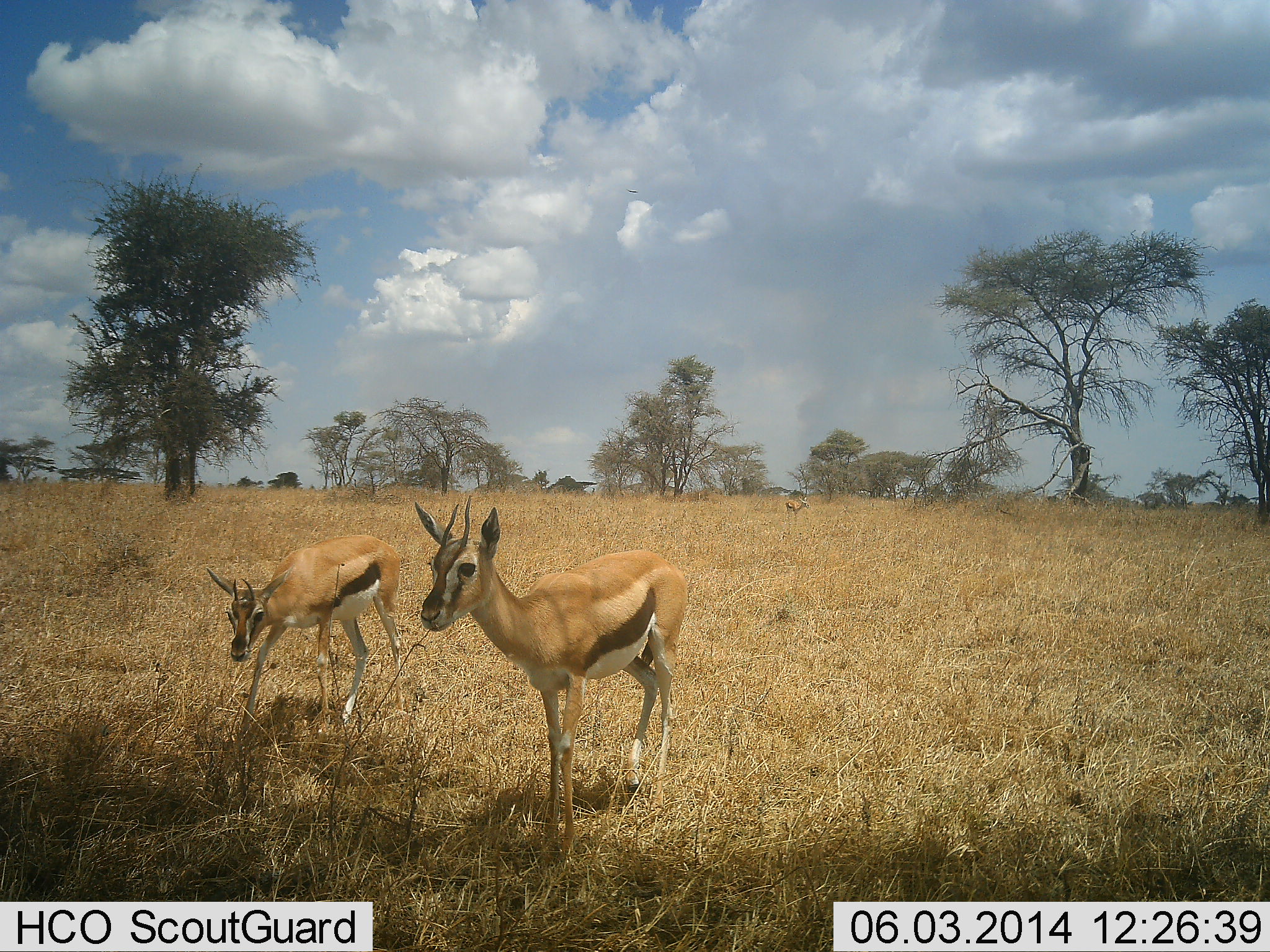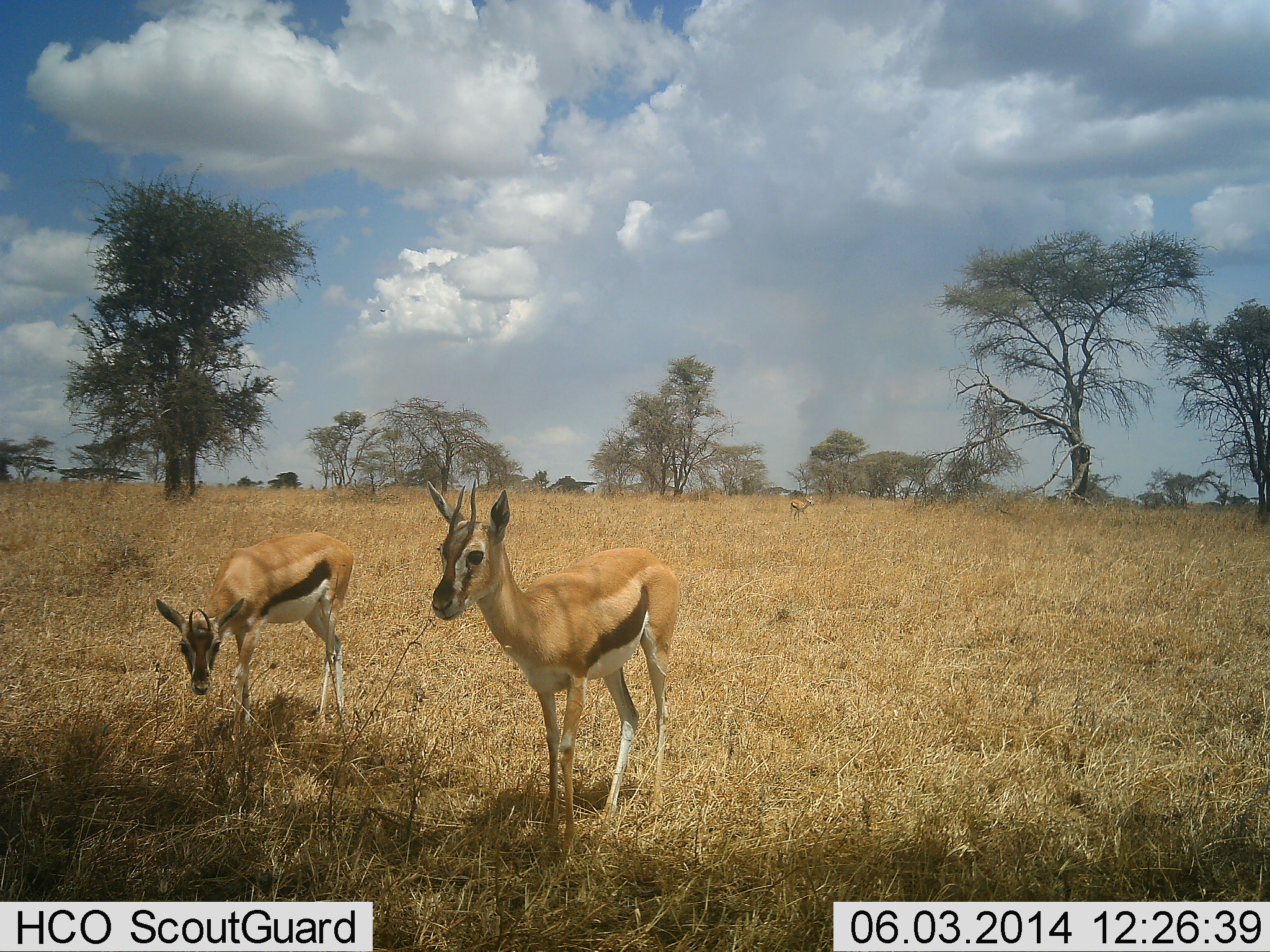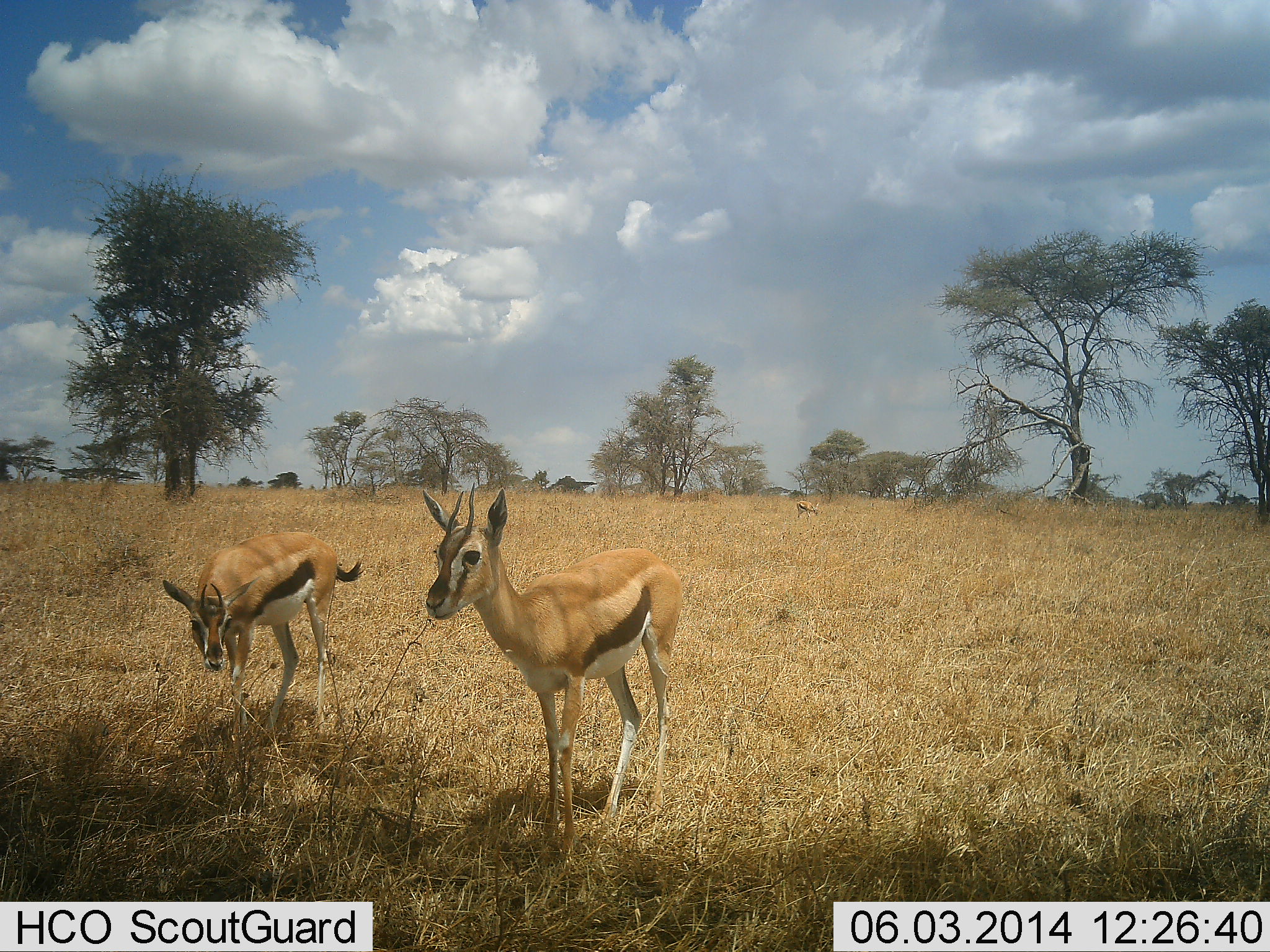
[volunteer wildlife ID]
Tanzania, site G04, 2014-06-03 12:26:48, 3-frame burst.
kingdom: Animalia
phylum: Chordata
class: Mammalia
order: Artiodactyla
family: Bovidae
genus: Eudorcas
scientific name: Eudorcas thomsonii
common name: thomson's gazelle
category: gazellethomsons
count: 3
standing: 60%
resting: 0%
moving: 30%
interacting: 0%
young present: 0%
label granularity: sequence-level